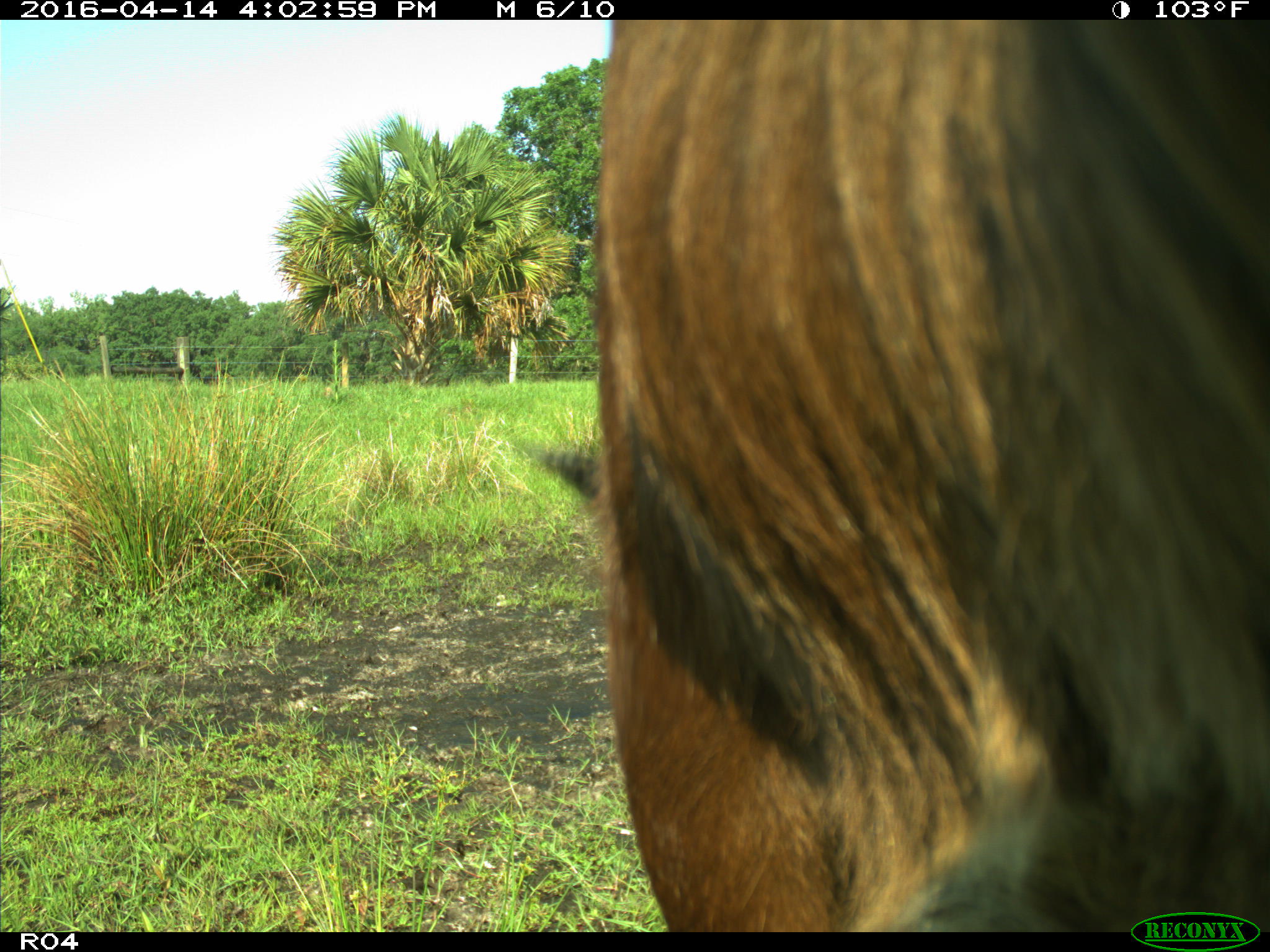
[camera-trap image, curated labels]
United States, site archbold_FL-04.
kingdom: Animalia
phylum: Chordata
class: Mammalia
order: Artiodactyla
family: Bovidae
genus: Bos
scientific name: Bos taurus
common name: domestic cow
Bos taurus (domestic cow).